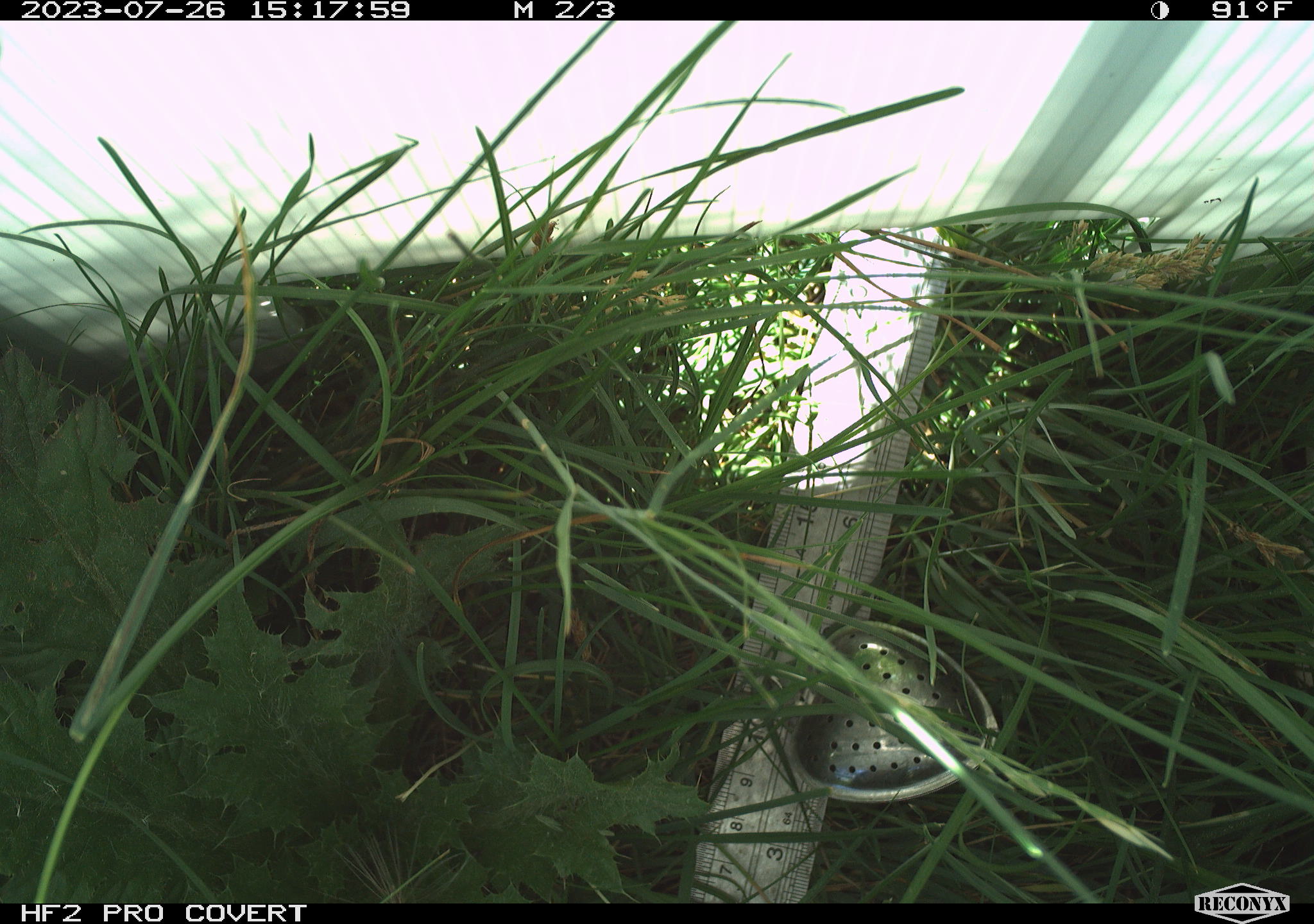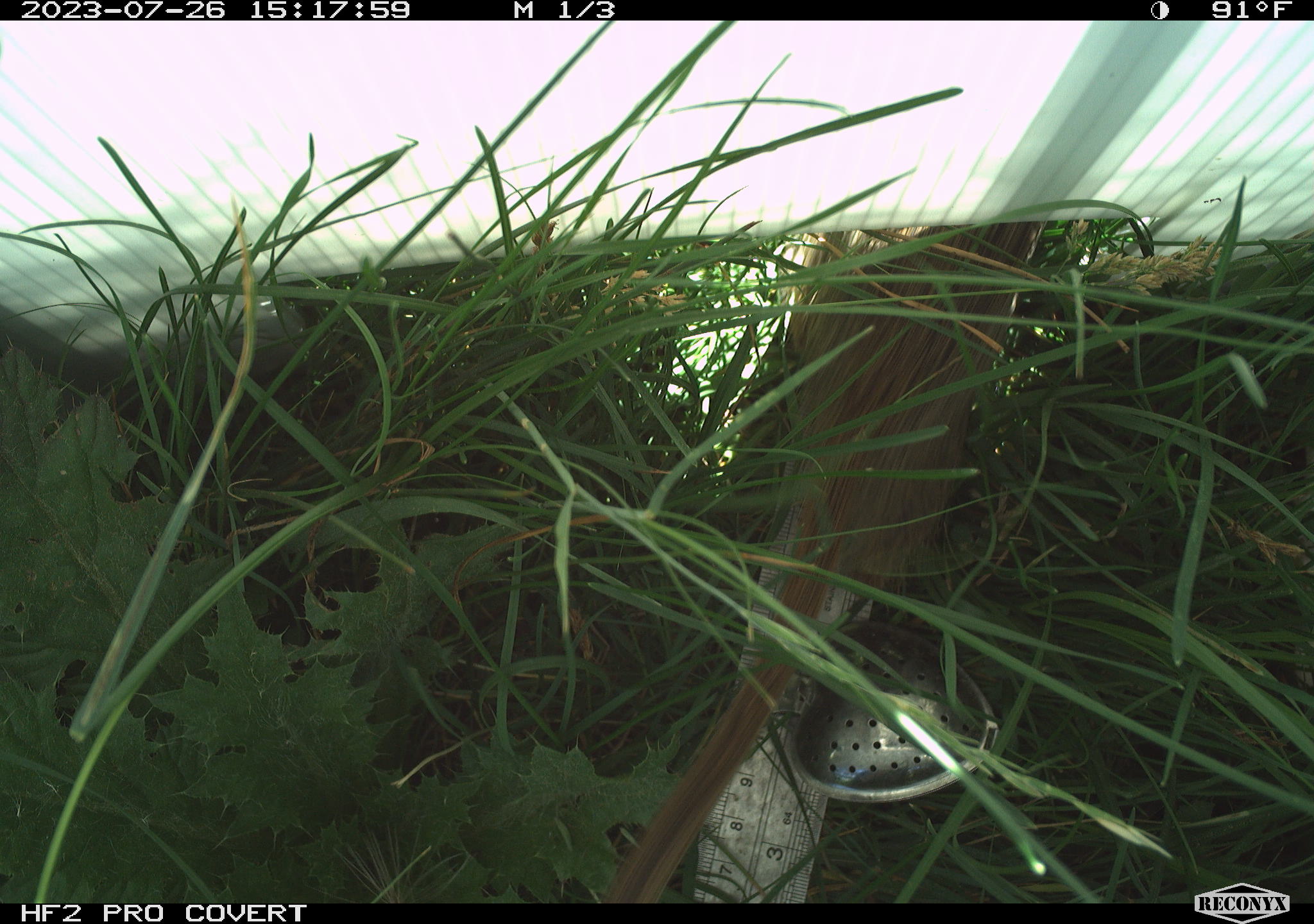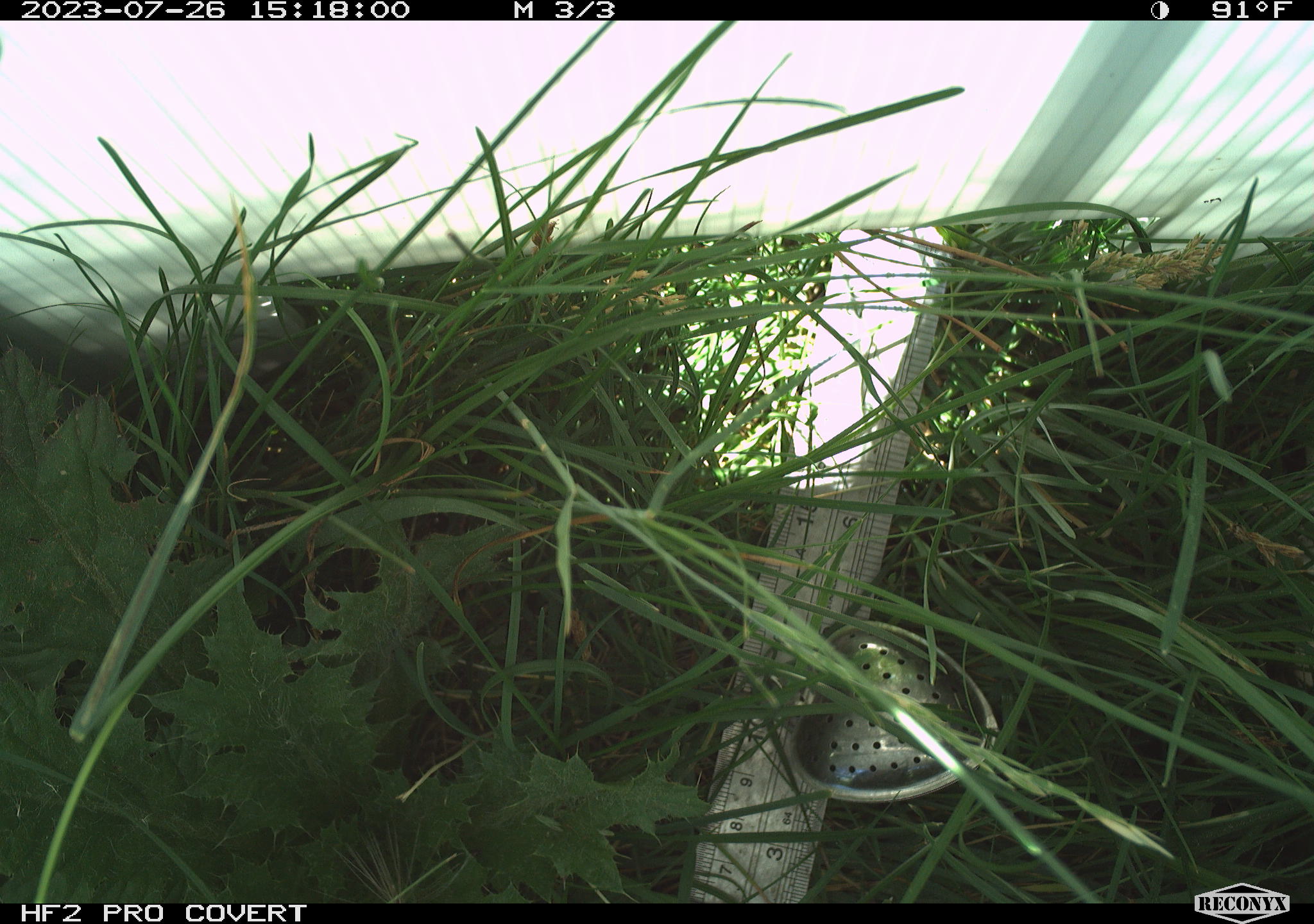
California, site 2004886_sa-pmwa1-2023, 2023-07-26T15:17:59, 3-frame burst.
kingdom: Animalia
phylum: Chordata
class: Mammalia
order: Rodentia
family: Sciuridae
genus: Urocitellus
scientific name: Urocitellus beldingi beldingi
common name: belding's ground squirrel